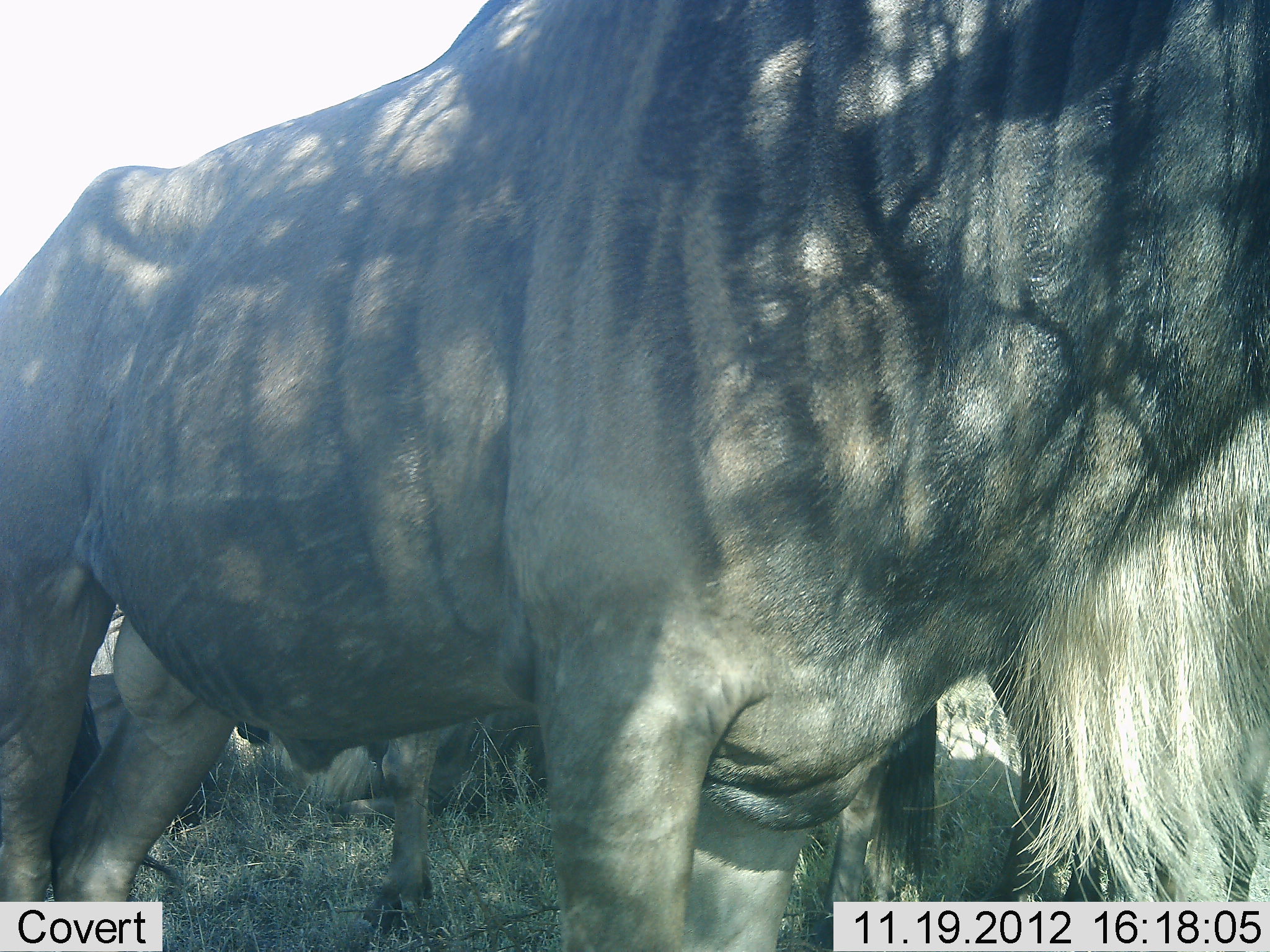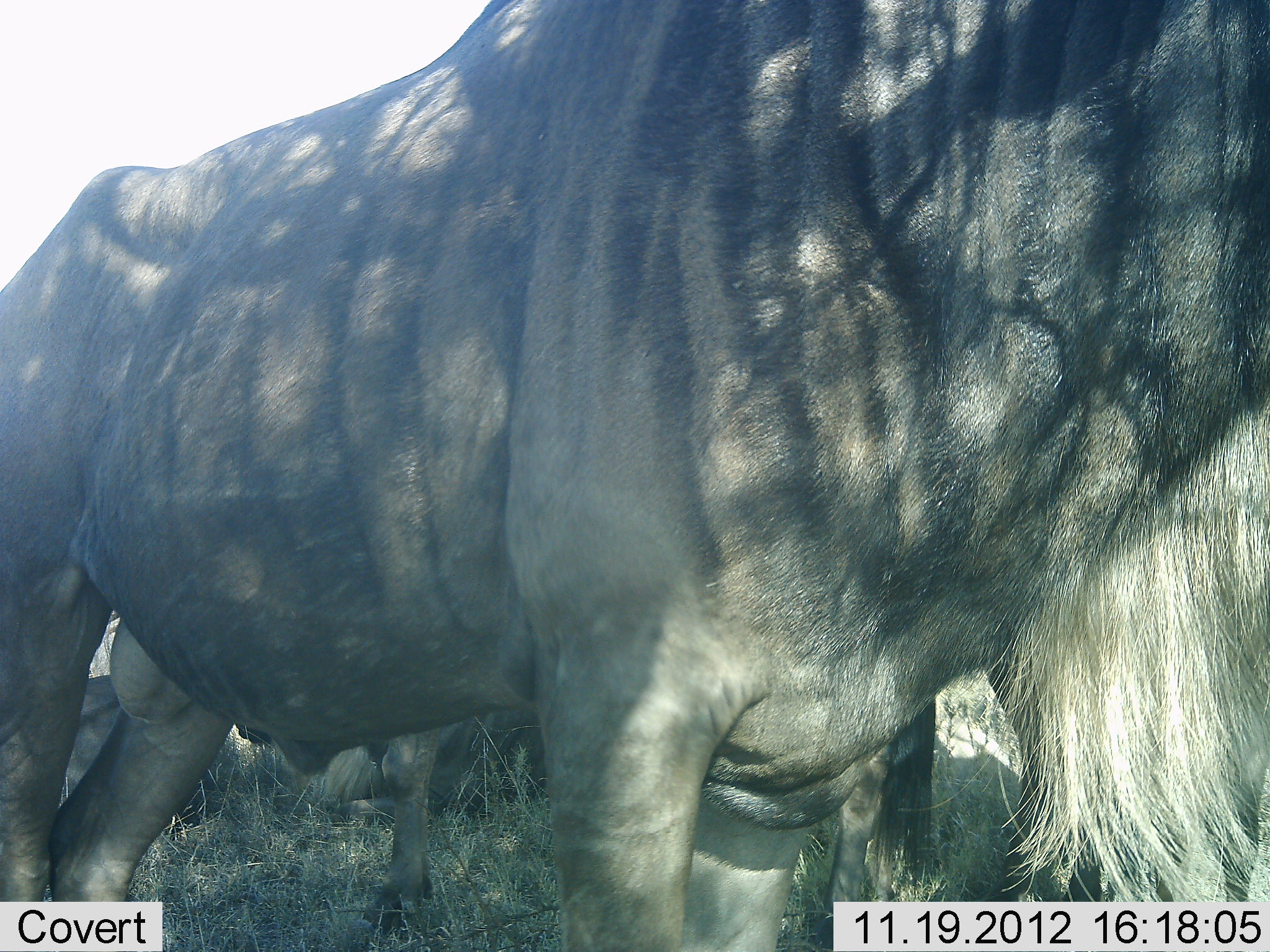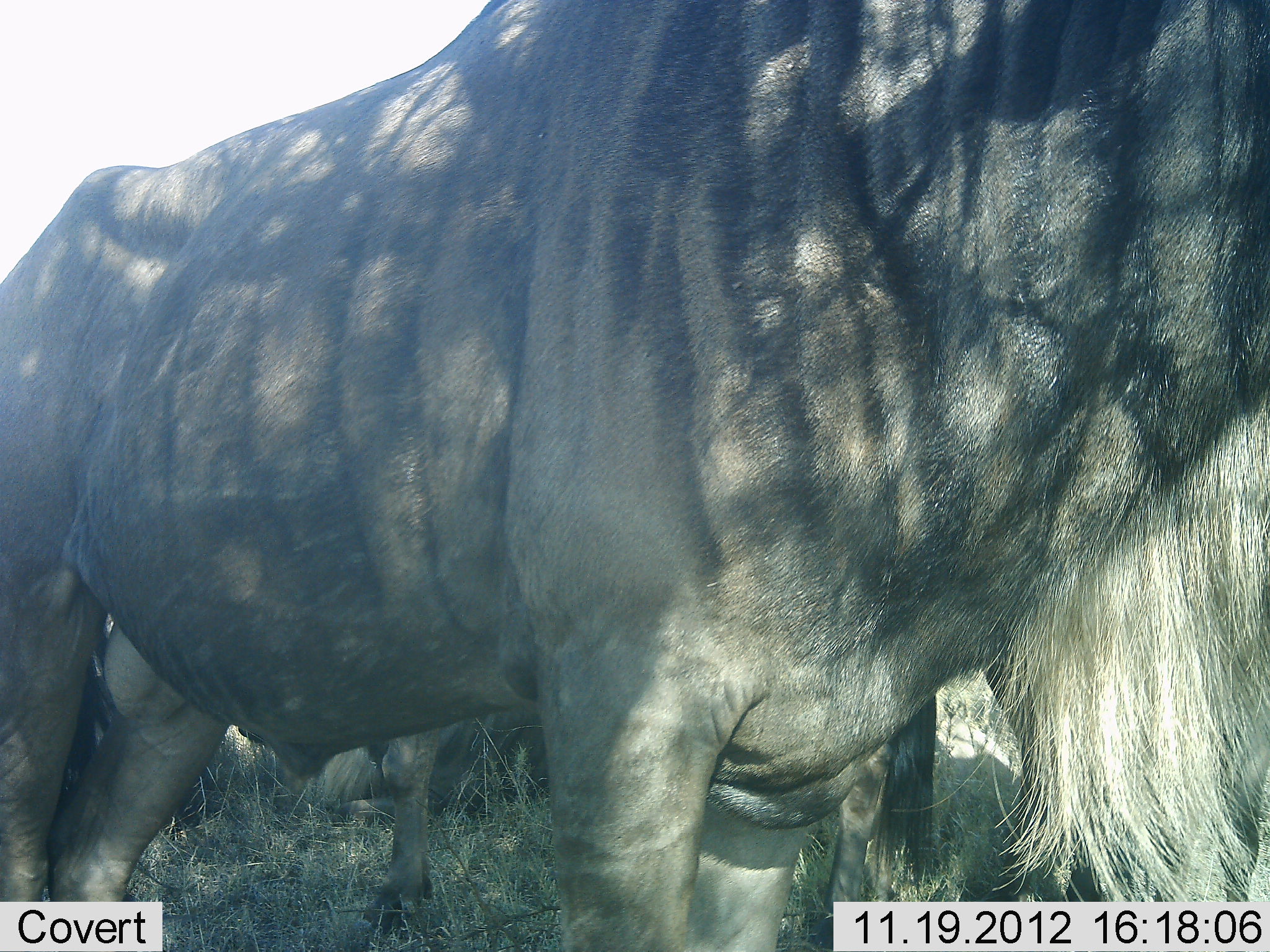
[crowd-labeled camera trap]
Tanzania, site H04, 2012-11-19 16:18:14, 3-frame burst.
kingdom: Animalia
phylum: Chordata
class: Mammalia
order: Artiodactyla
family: Bovidae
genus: Connochaetes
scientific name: Connochaetes taurinus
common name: blue wildebeest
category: wildebeest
Wildebeest (blue wildebeest) (Connochaetes taurinus), count 3. Behavior (volunteer vote fractions): standing 100%, resting 80%, moving 10%, interacting 0%. Young present (vote fraction): 10%. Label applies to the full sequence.